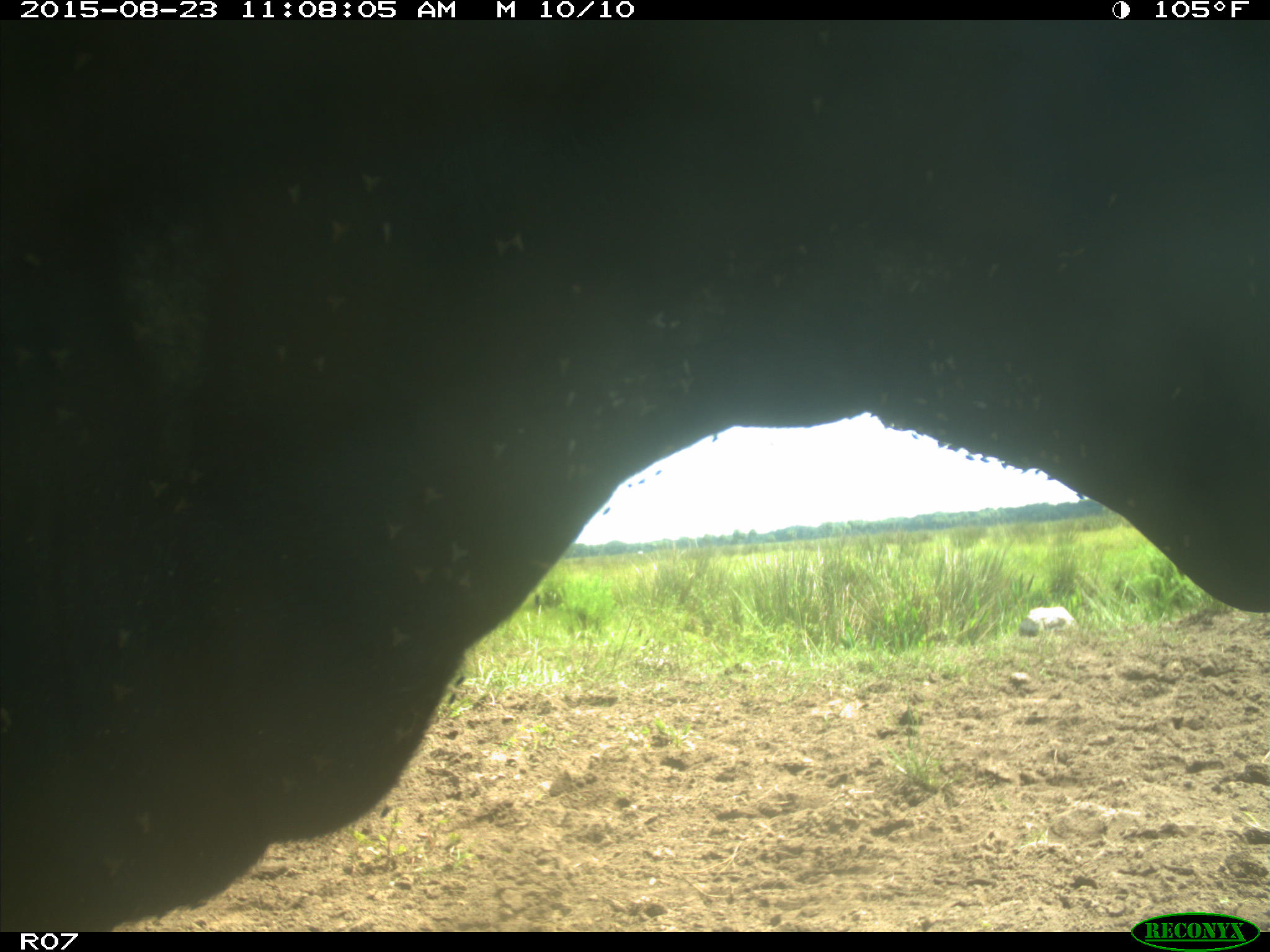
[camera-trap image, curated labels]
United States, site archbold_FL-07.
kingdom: Animalia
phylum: Chordata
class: Mammalia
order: Artiodactyla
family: Bovidae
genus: Bos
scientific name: Bos taurus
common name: domestic cow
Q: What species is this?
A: Bos taurus (domestic cow).